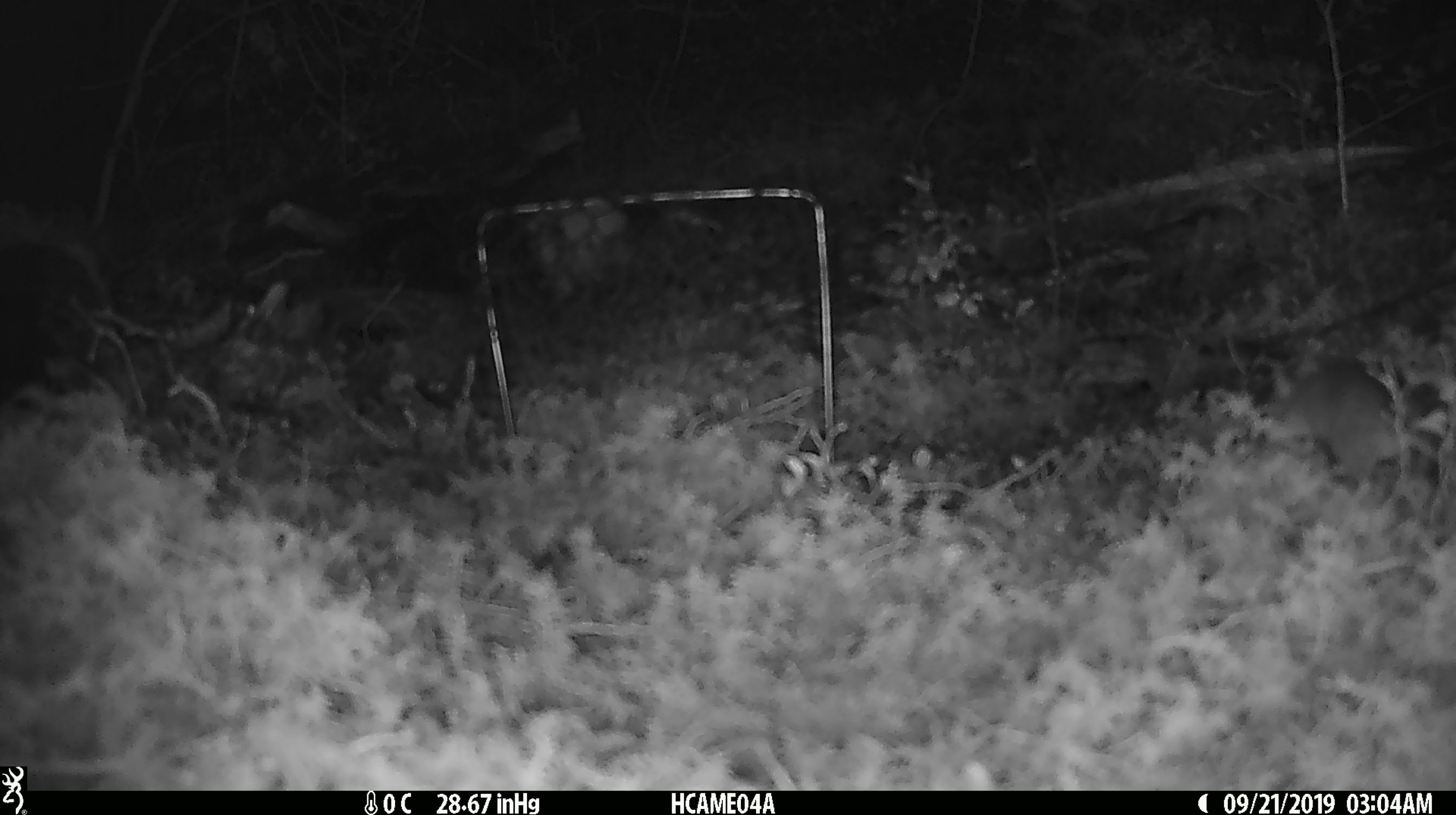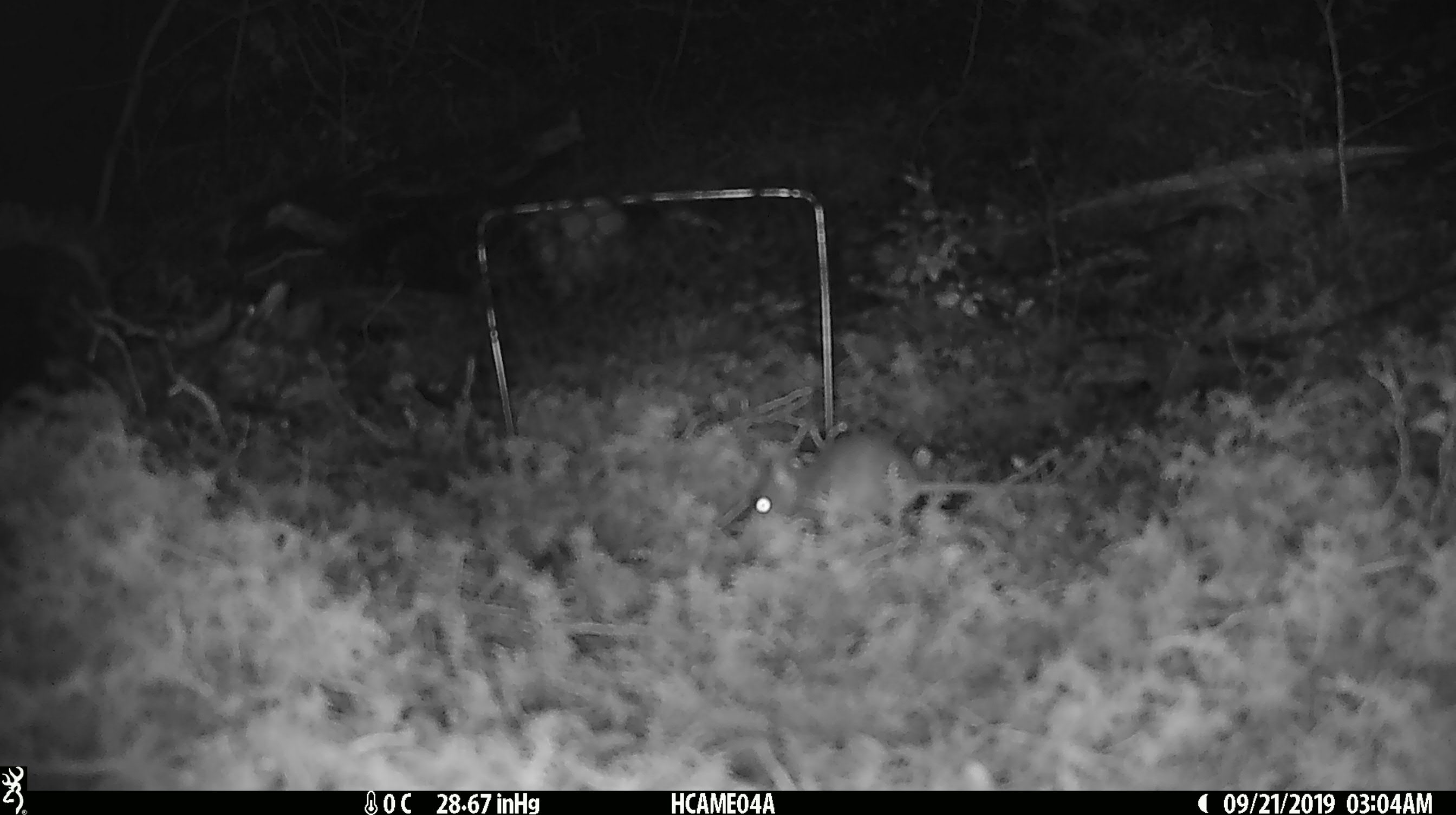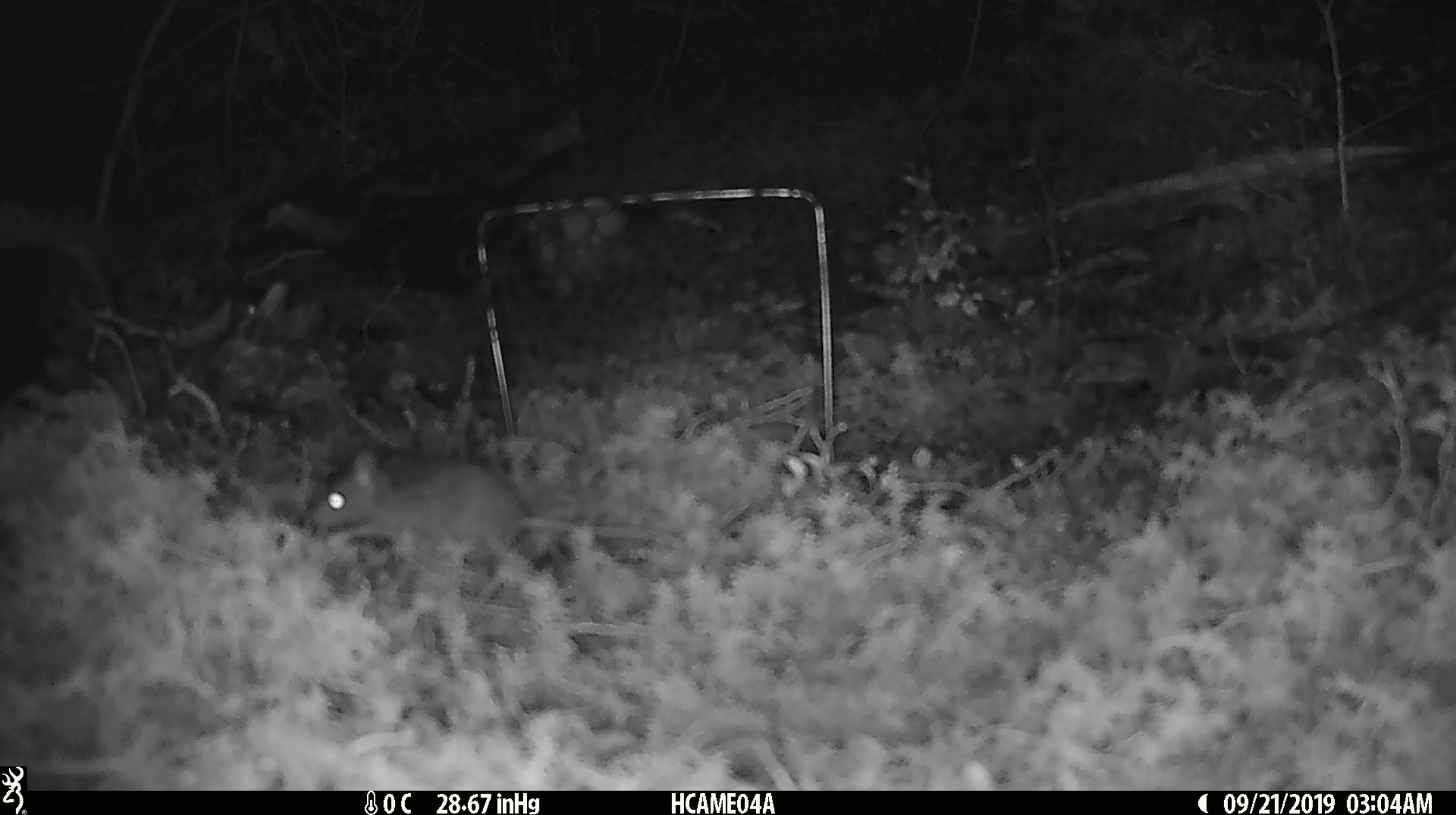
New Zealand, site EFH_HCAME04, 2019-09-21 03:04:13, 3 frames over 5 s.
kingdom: Animalia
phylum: Chordata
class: Mammalia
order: Rodentia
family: Muridae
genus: Mus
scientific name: Mus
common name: mouse